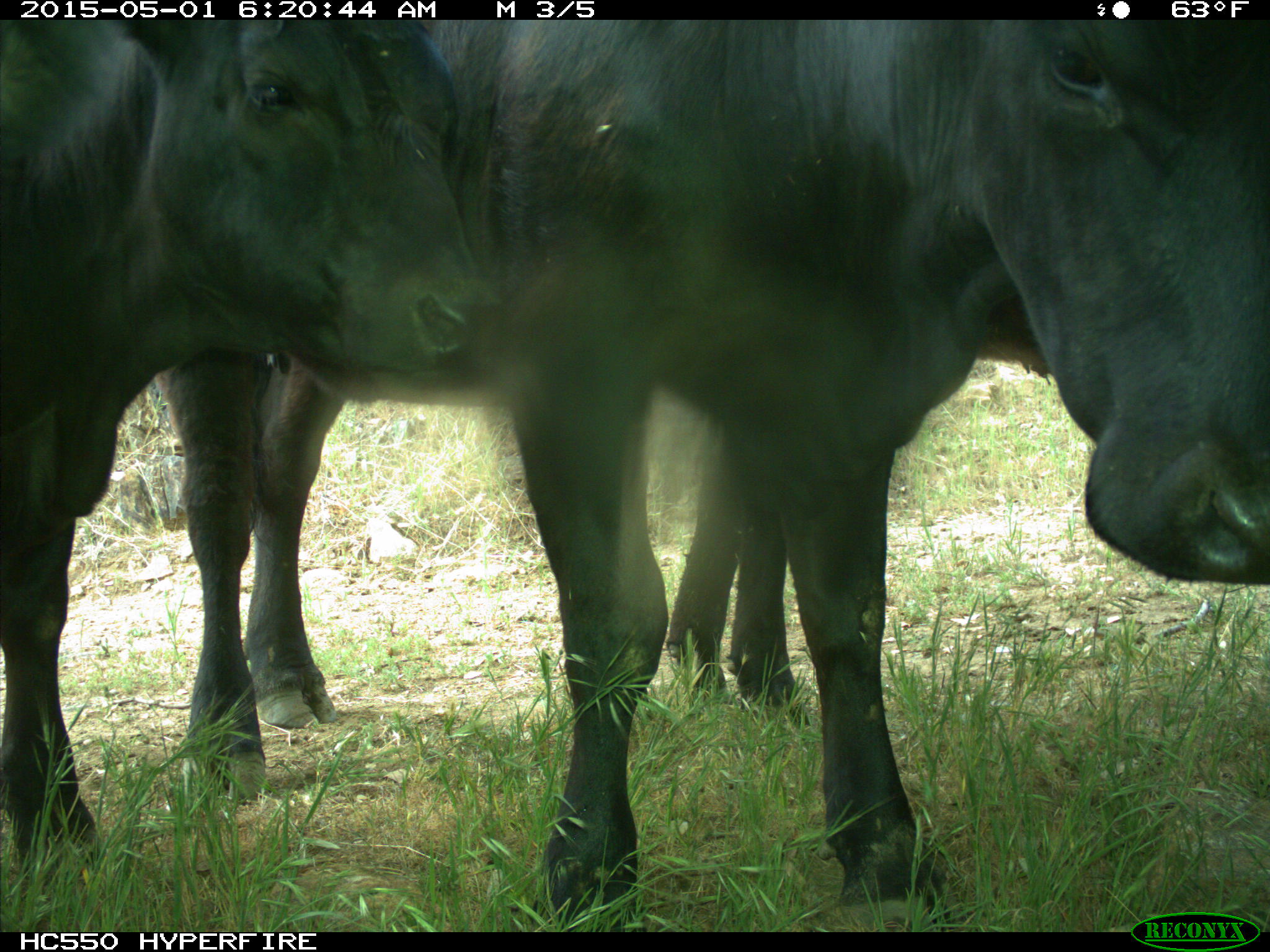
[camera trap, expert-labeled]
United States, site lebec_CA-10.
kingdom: Animalia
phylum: Chordata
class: Mammalia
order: Artiodactyla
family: Bovidae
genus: Bos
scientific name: Bos taurus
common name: domestic cow